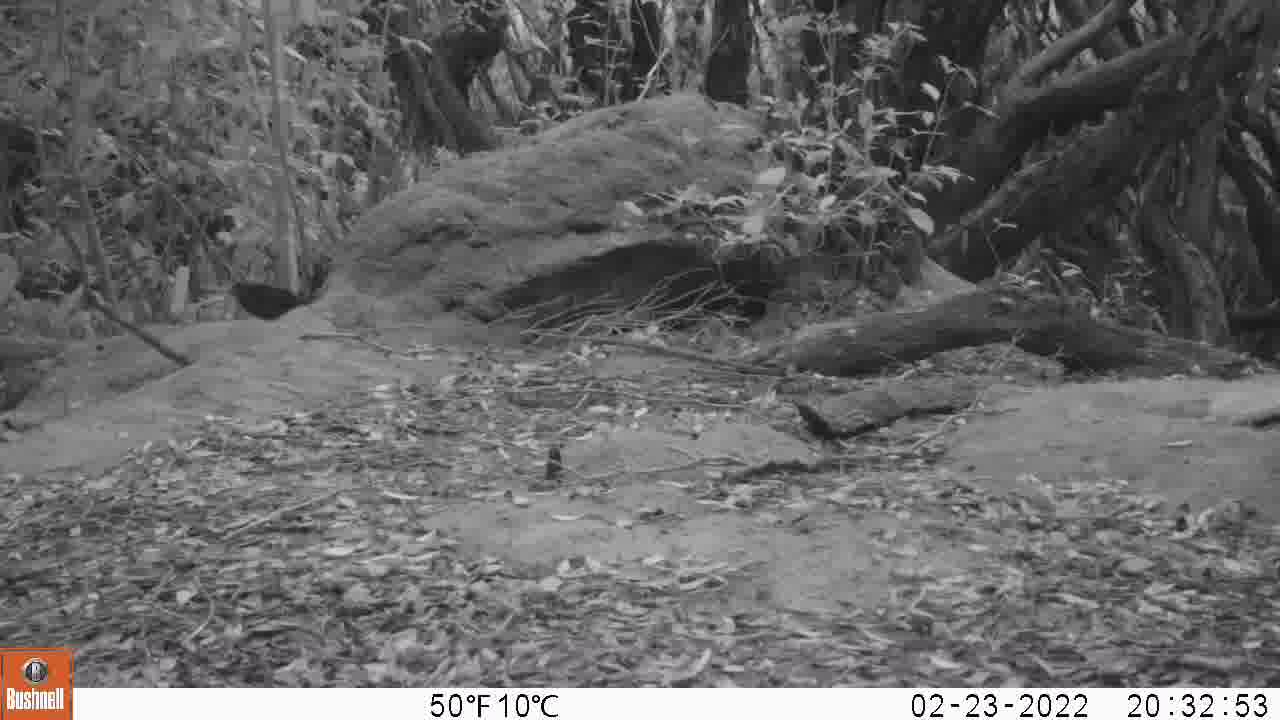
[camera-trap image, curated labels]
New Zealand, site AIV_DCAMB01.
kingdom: Animalia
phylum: Chordata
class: Aves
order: Passeriformes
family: Turdidae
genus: Turdus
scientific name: Turdus merula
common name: eurasian blackbird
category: blackbird